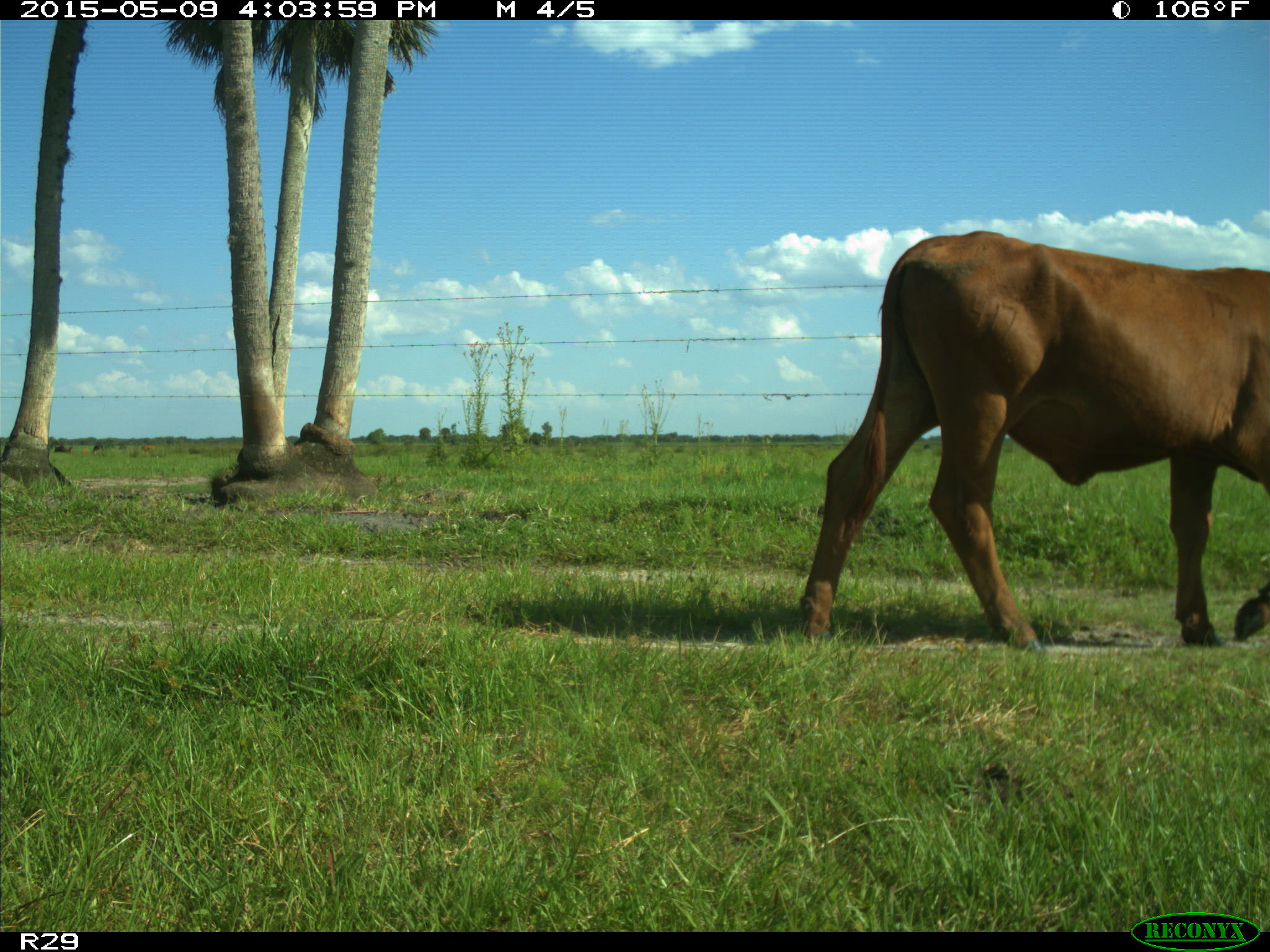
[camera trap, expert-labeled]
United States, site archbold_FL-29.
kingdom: Animalia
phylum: Chordata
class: Mammalia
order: Artiodactyla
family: Bovidae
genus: Bos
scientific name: Bos taurus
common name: domestic cow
Bos taurus (domestic cow).